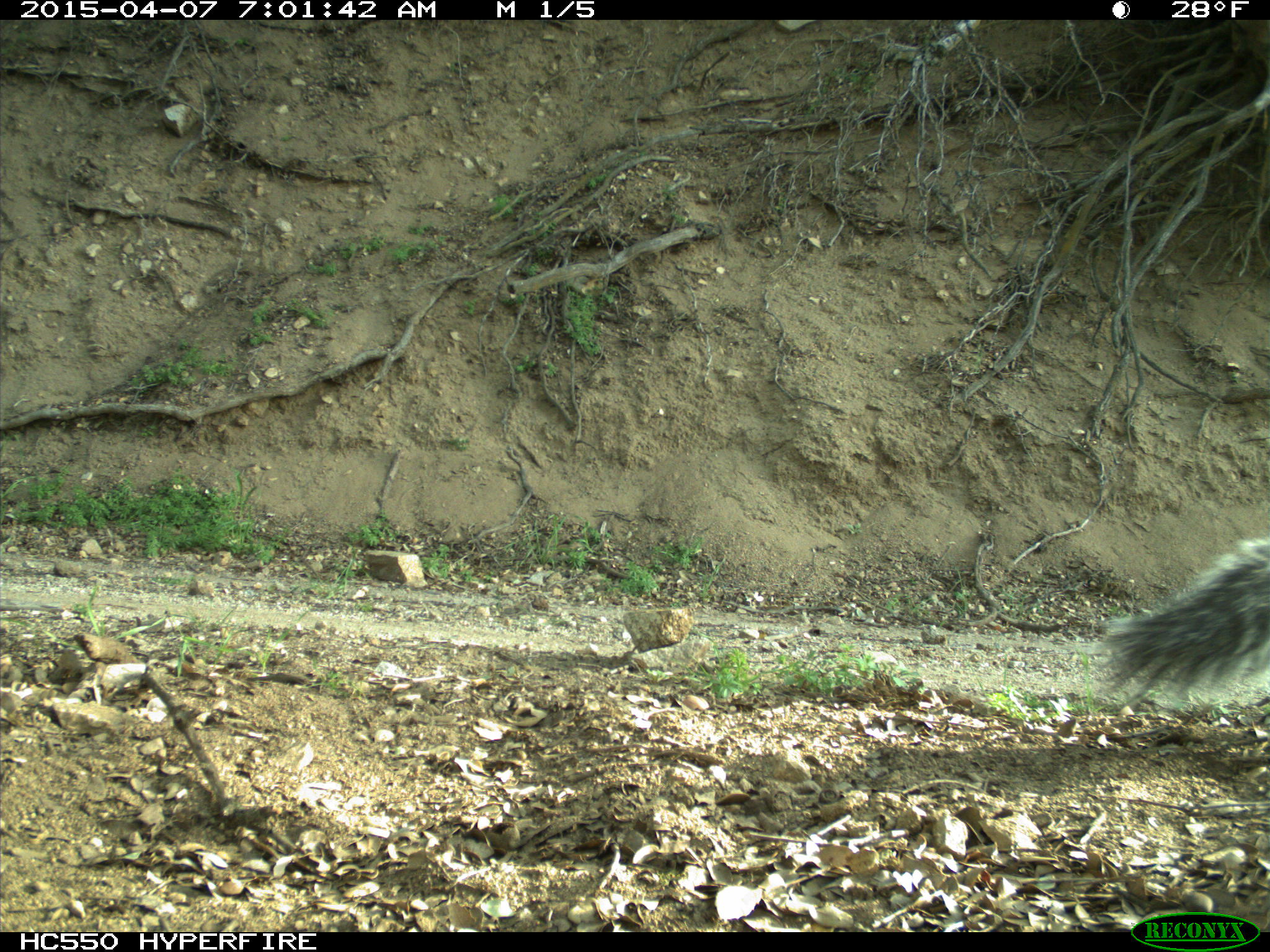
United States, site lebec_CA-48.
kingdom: Animalia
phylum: Chordata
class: Mammalia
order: Rodentia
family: Sciuridae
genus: Sciurus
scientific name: Sciurus carolinensis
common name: eastern gray squirrel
Sciurus carolinensis (eastern gray squirrel).